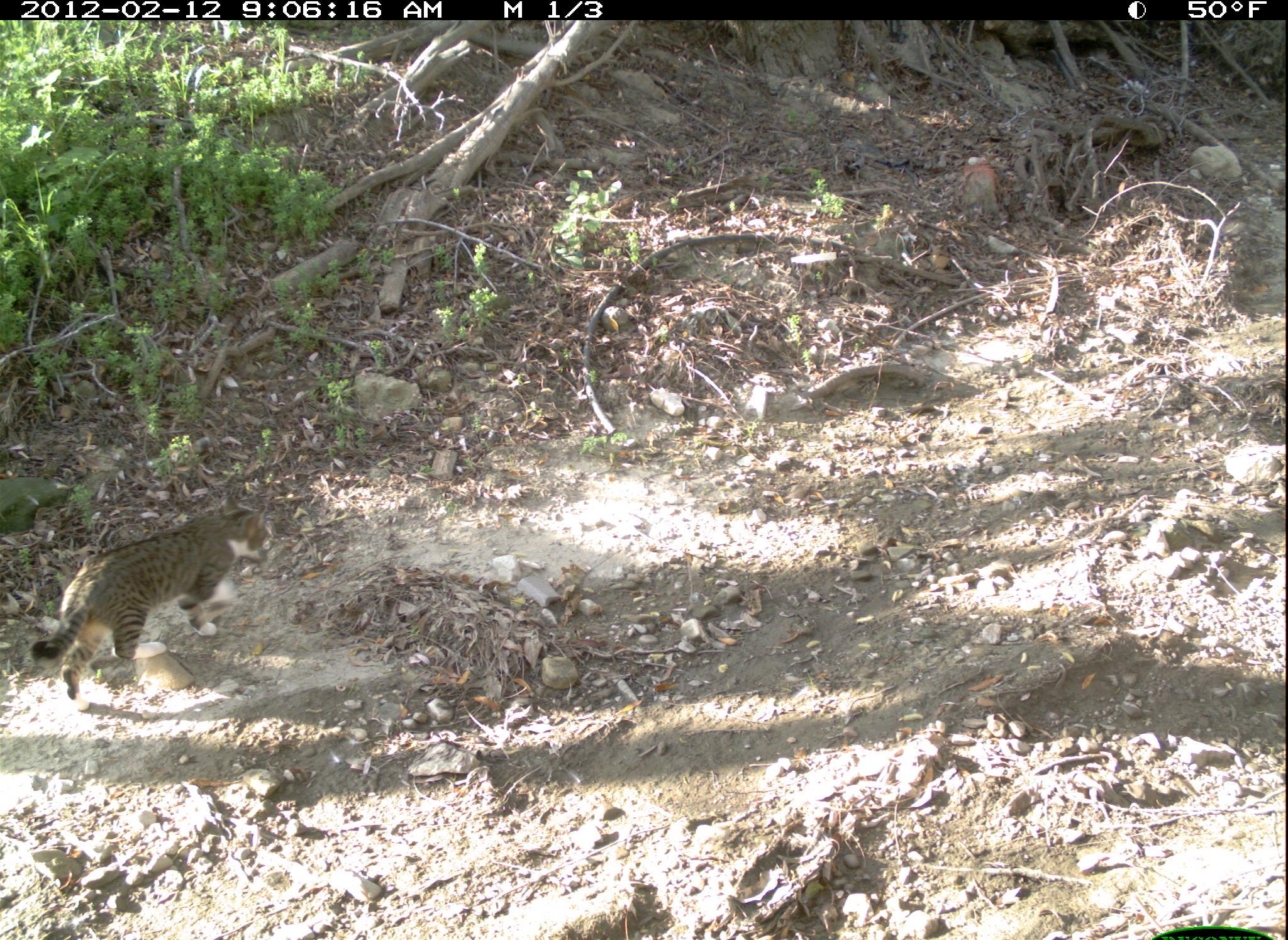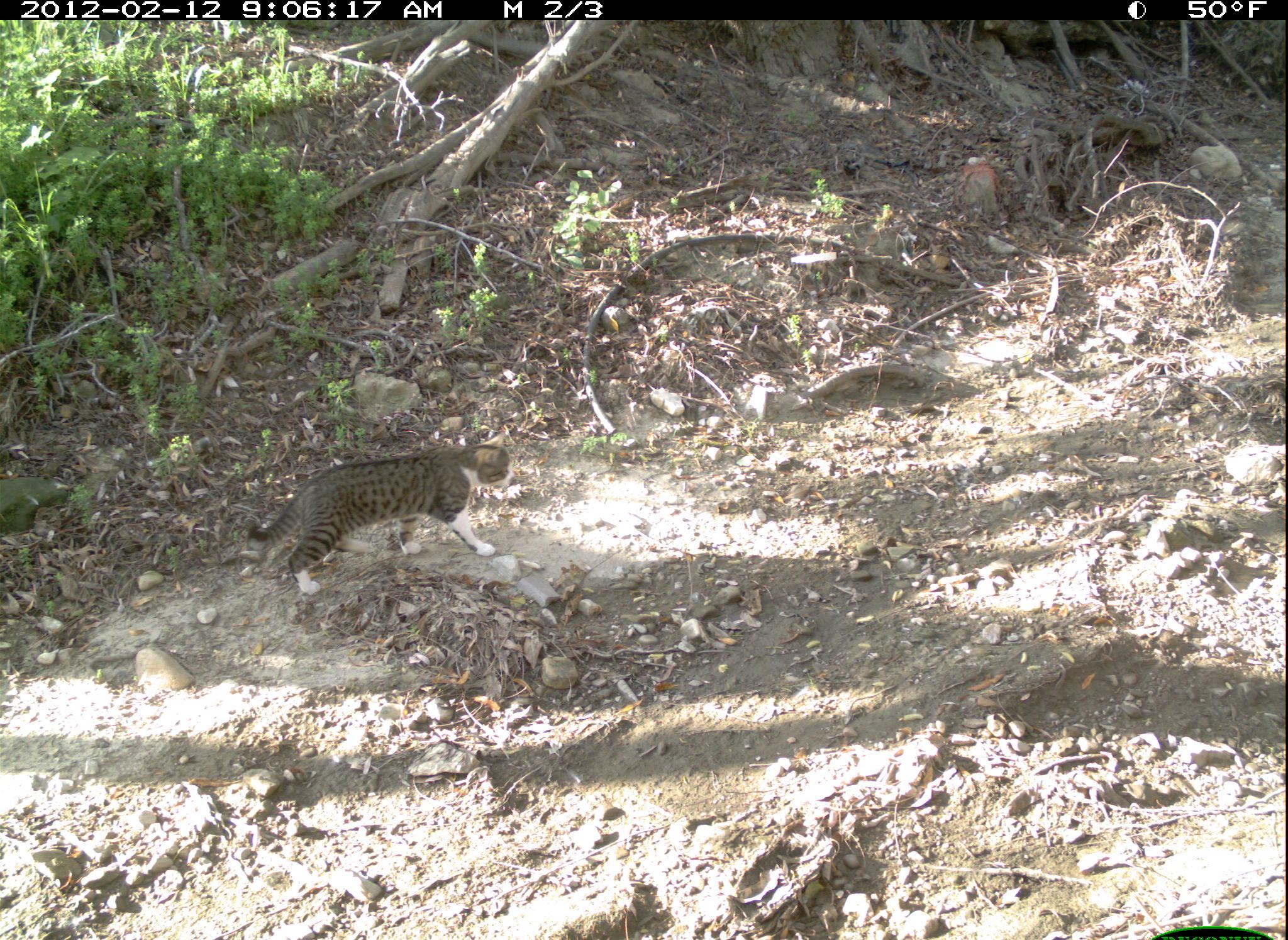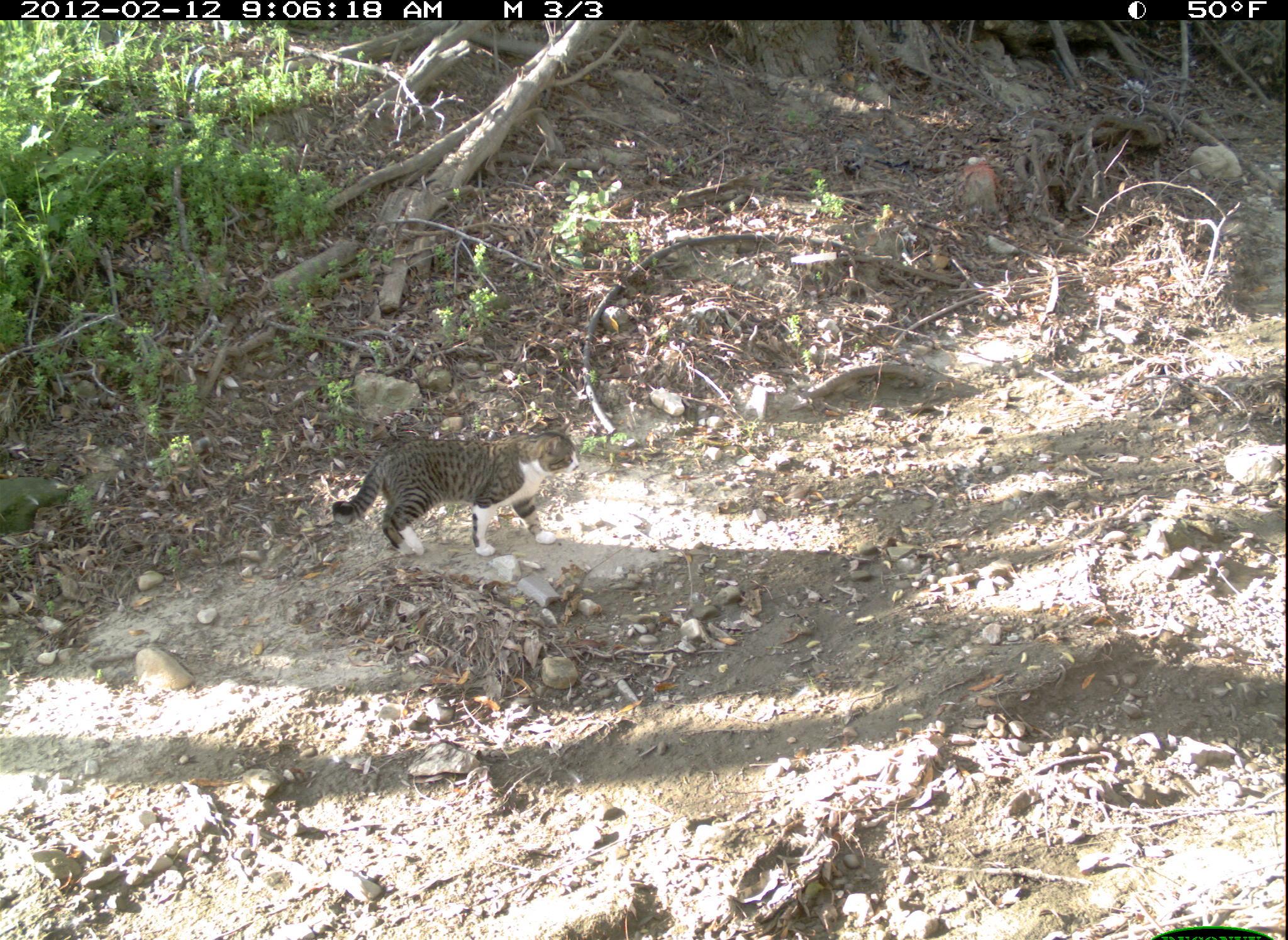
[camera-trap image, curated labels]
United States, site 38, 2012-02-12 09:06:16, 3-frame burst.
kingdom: Animalia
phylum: Chordata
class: Mammalia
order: Carnivora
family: Felidae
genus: Felis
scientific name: Felis catus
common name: cat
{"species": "cat (Felis catus)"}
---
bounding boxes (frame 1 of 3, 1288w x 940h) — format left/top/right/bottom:
cat: 47/498/275/707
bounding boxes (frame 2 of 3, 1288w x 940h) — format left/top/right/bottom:
cat: 237/435/541/602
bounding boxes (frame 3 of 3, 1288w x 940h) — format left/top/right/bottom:
cat: 343/414/592/567